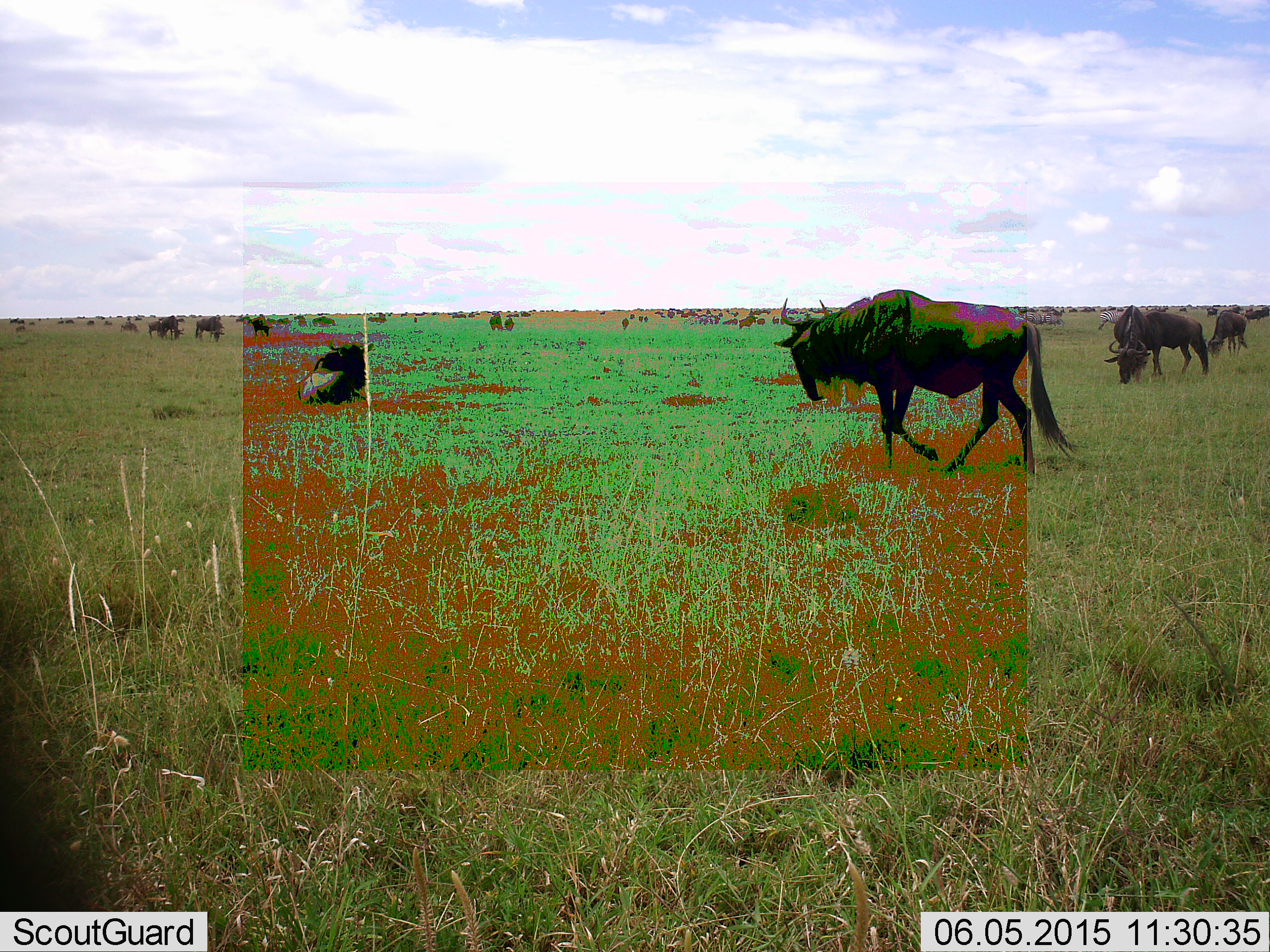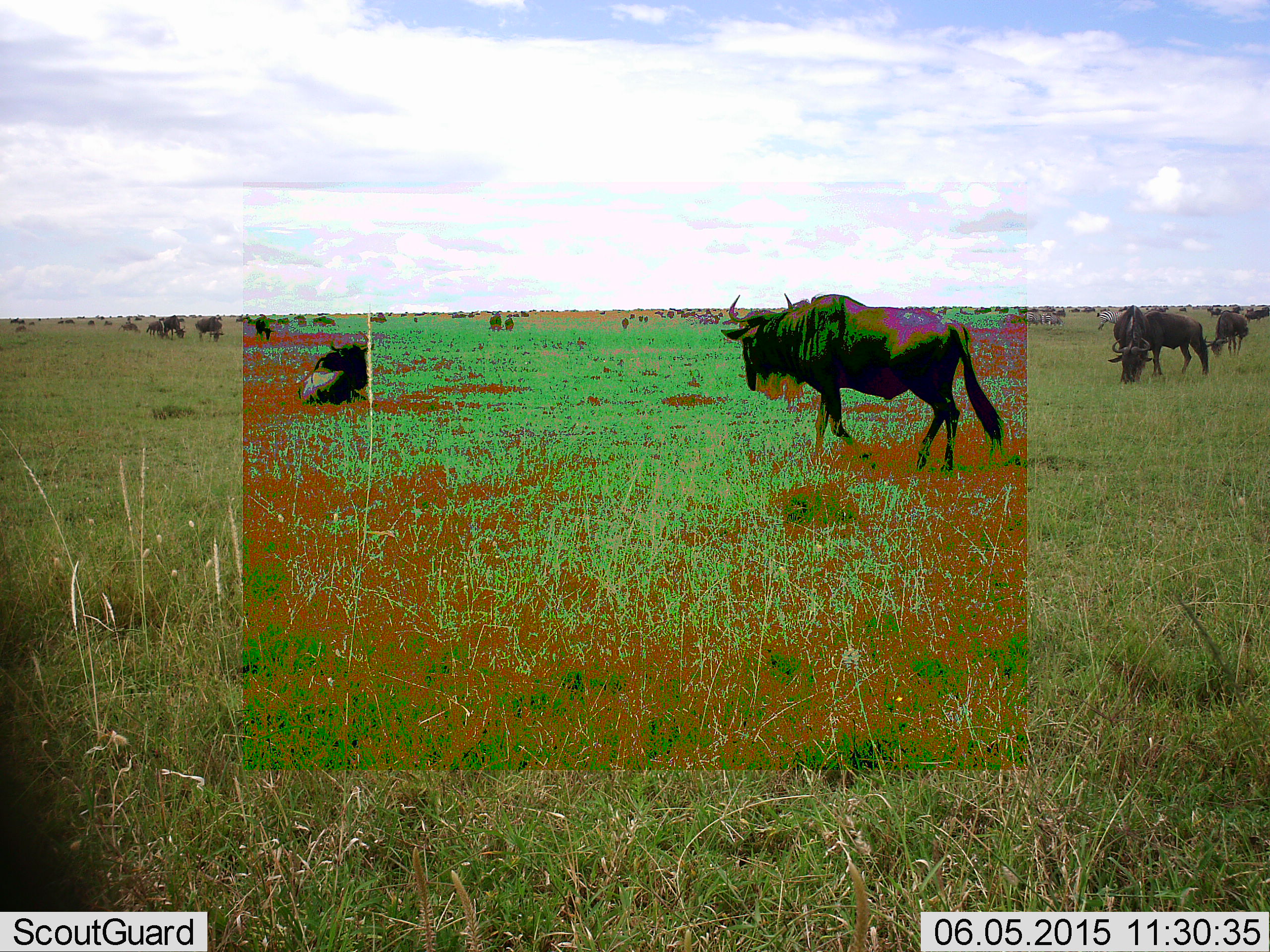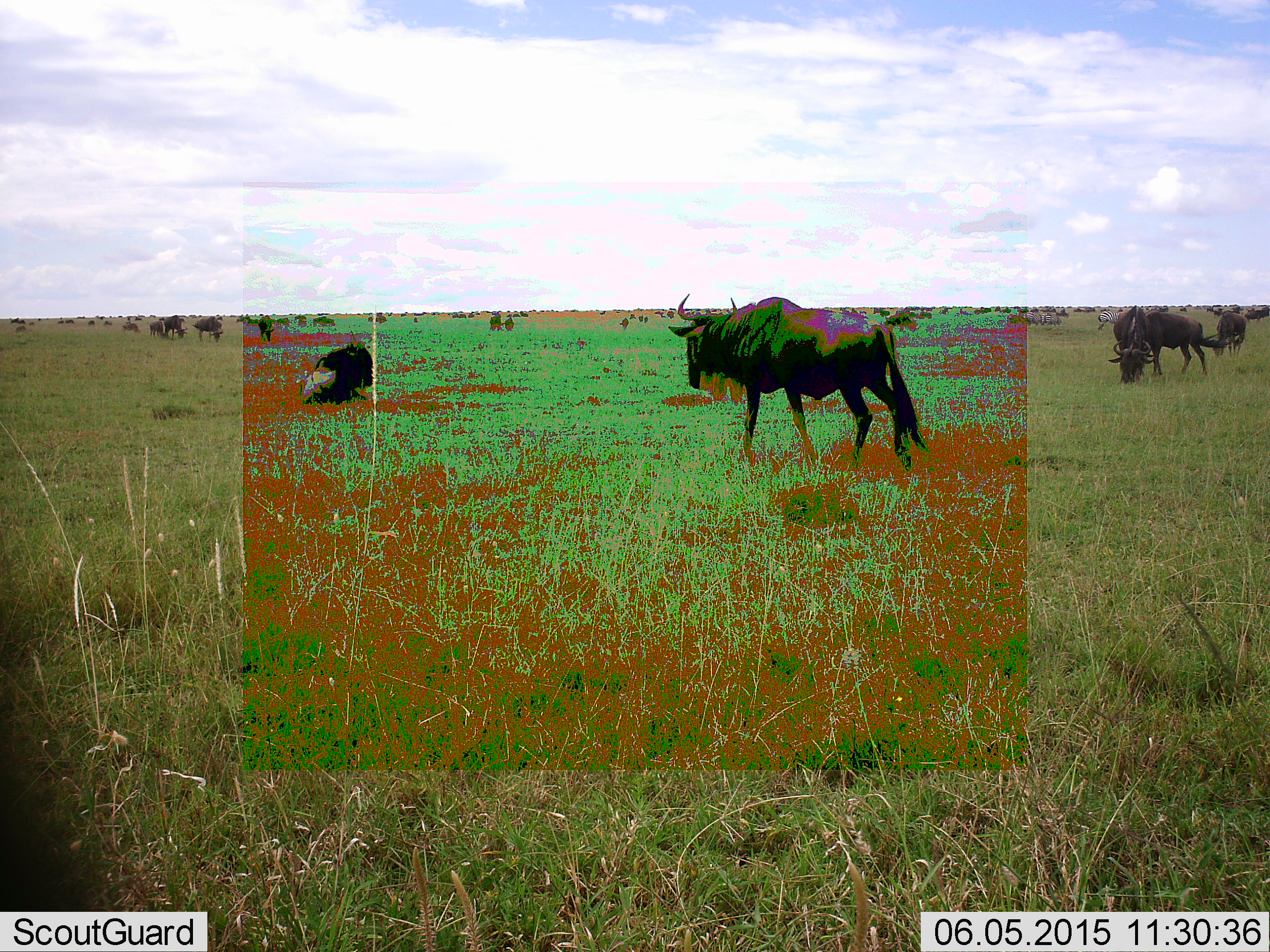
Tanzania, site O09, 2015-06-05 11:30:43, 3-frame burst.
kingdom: Animalia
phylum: Chordata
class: Mammalia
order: Artiodactyla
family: Bovidae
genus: Connochaetes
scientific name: Connochaetes taurinus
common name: blue wildebeest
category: wildebeest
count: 11-50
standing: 40%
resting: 60%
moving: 90%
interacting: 10%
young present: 0%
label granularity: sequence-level